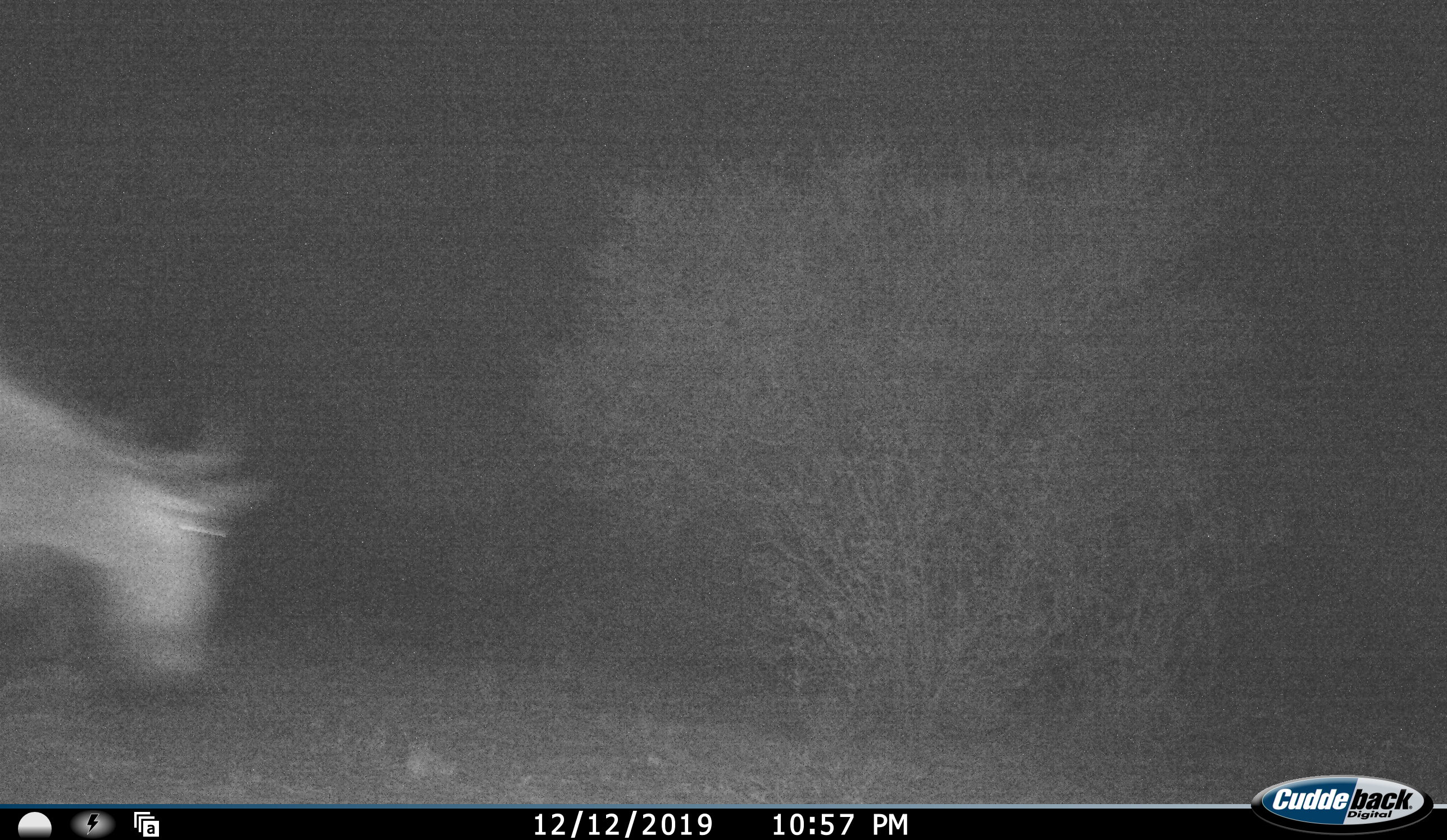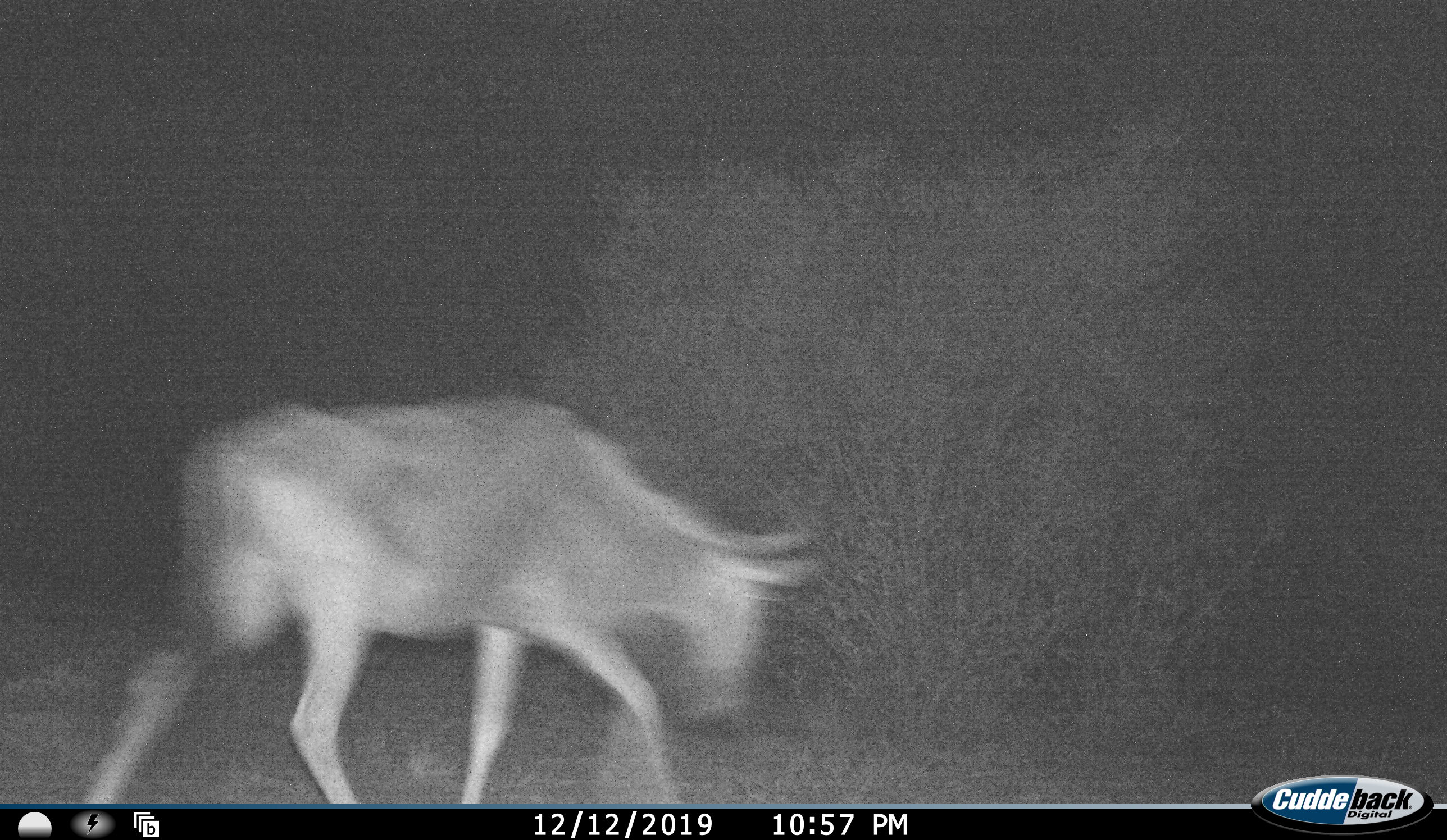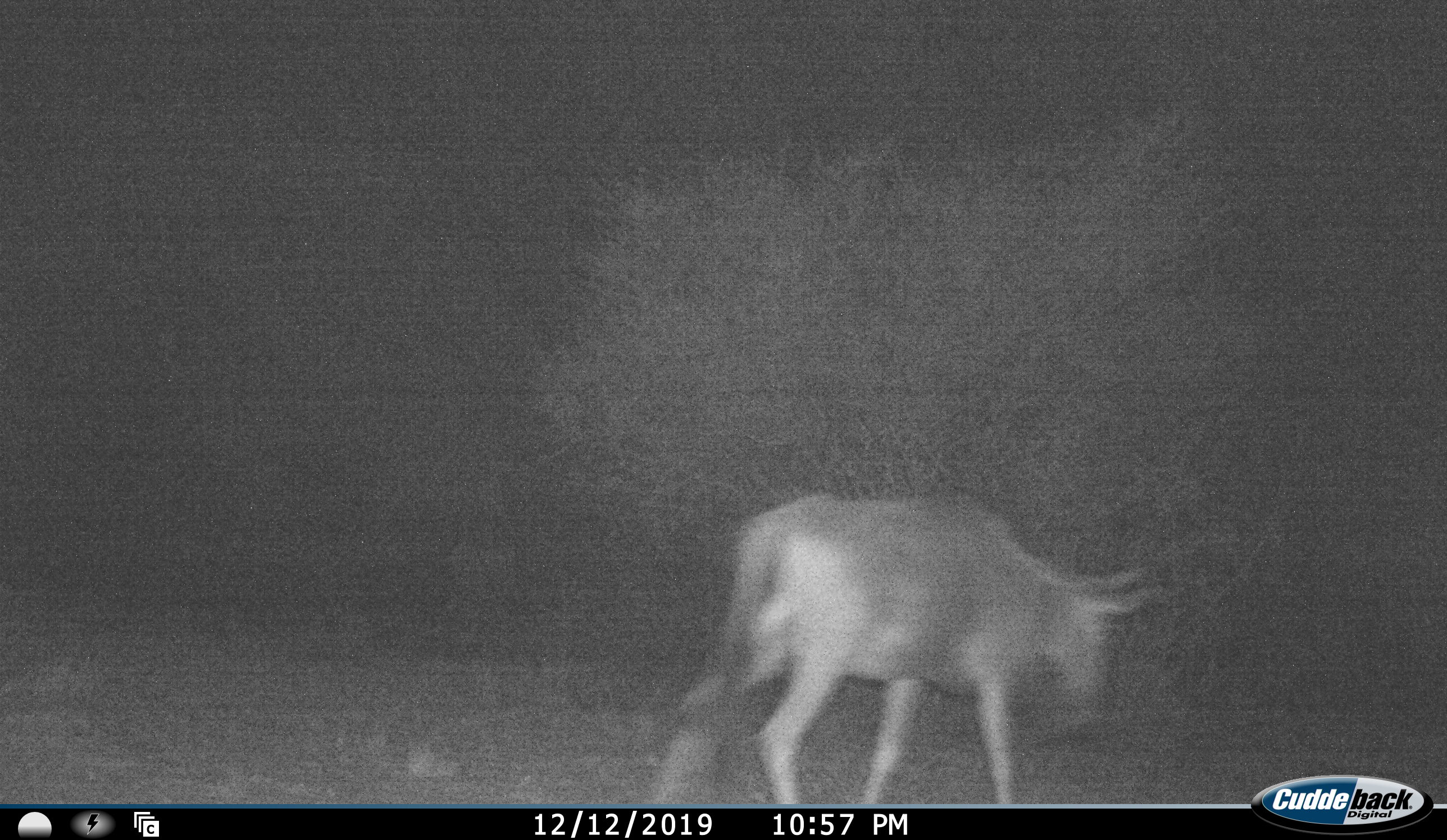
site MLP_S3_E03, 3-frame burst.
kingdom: Animalia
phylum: Chordata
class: Mammalia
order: Artiodactyla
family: Bovidae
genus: Connochaetes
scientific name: Connochaetes taurinus taurinus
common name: blue wildebeest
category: wildebeestblue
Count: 1.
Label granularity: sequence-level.